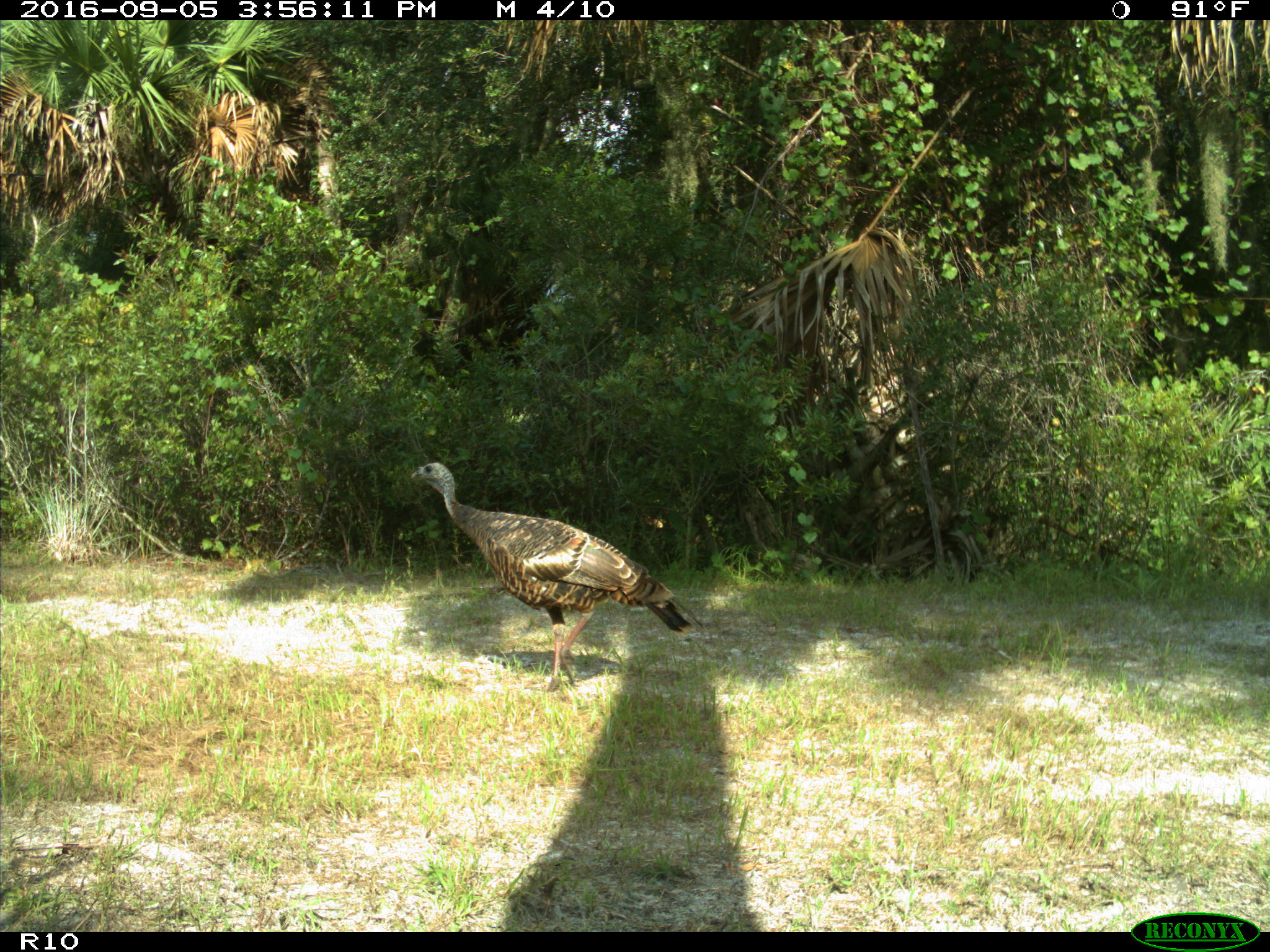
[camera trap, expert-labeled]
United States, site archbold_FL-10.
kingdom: Animalia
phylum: Chordata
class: Aves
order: Galliformes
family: Phasianidae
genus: Meleagris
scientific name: Meleagris gallopavo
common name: wild turkey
Meleagris gallopavo (wild turkey).